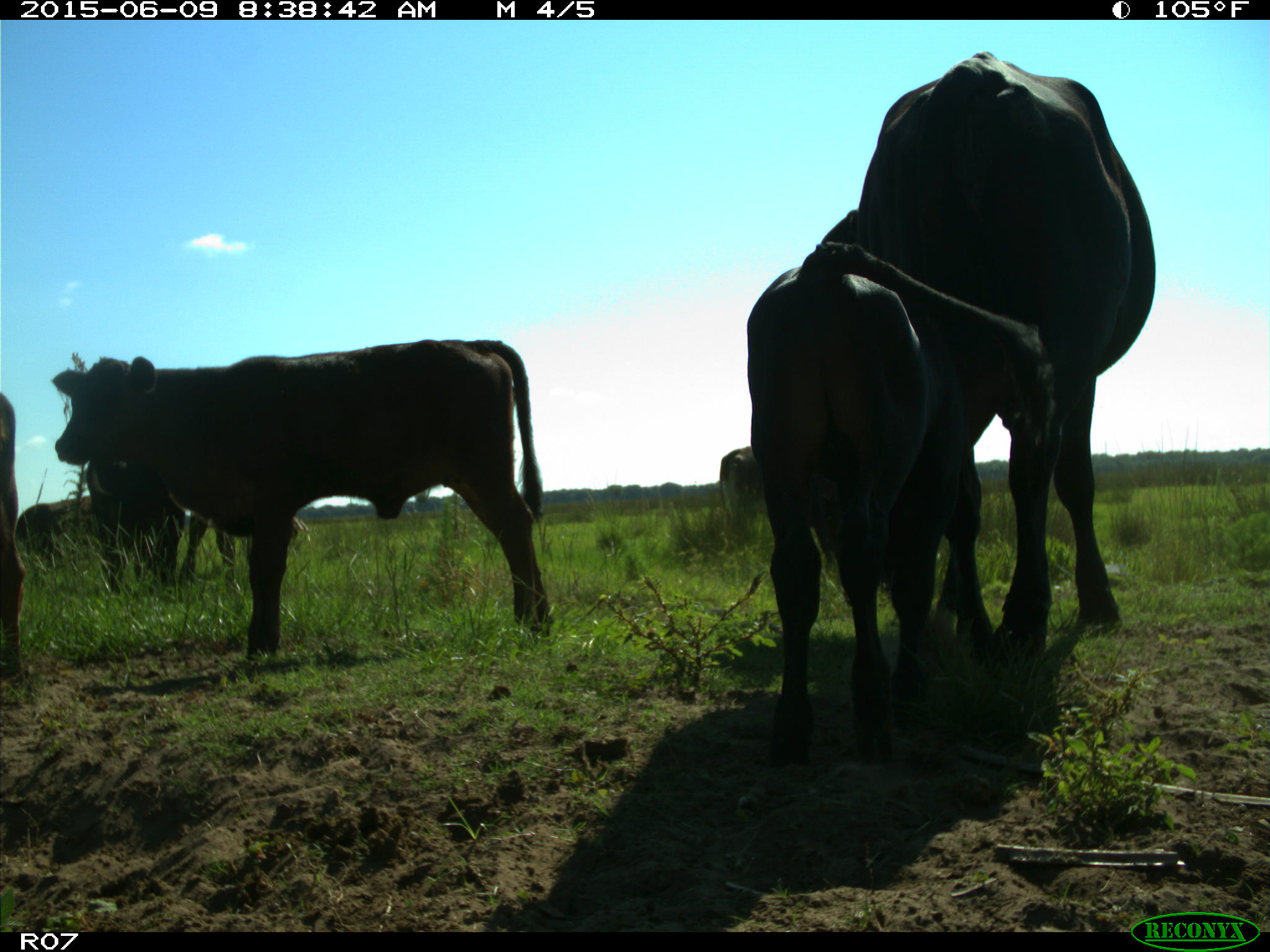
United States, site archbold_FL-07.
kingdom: Animalia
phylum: Chordata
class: Mammalia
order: Artiodactyla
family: Bovidae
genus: Bos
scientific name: Bos taurus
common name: domestic cow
Bos taurus (domestic cow).